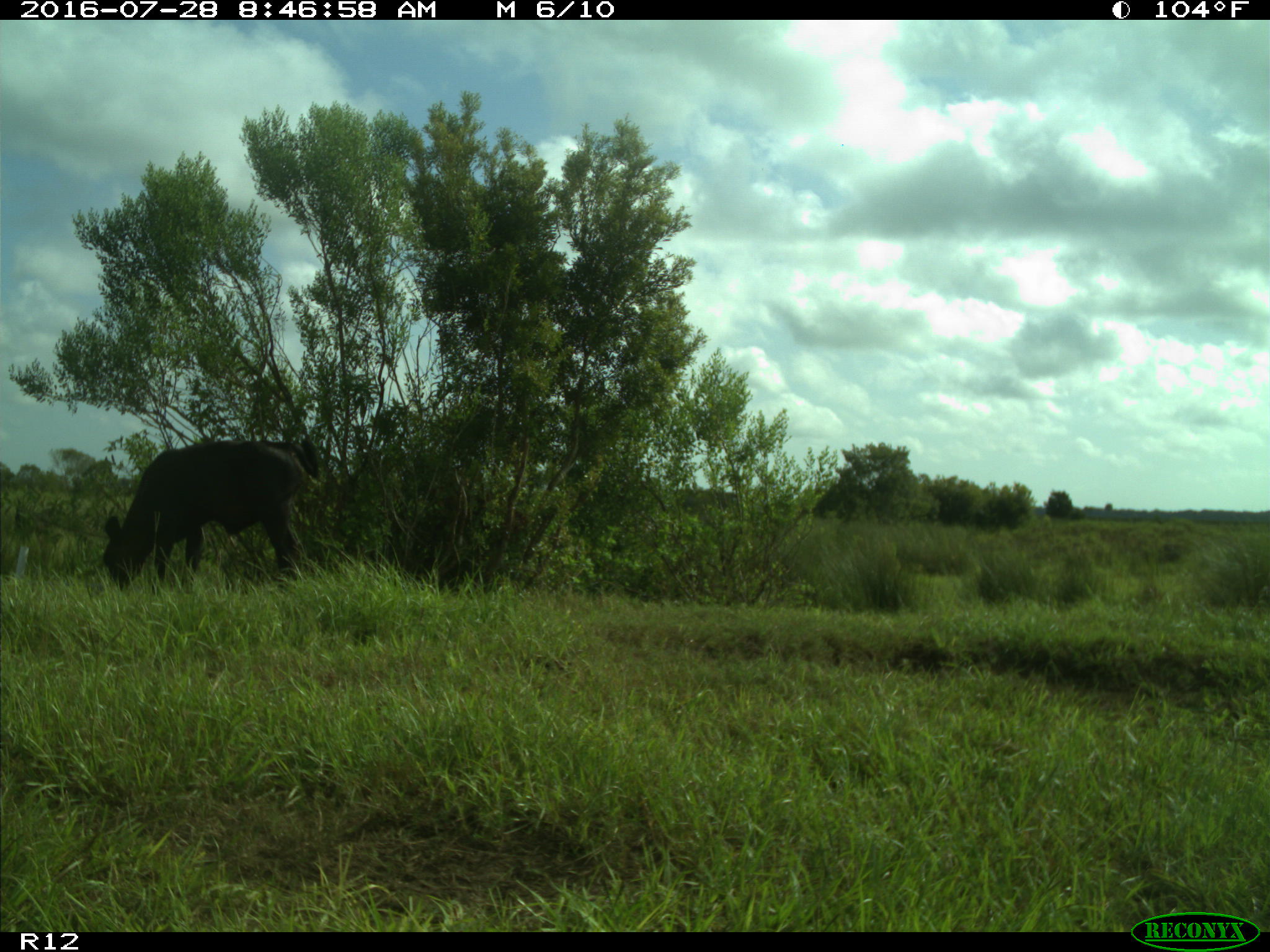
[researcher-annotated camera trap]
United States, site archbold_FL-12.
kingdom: Animalia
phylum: Chordata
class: Mammalia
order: Artiodactyla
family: Bovidae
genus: Bos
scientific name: Bos taurus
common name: domestic cow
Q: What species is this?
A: Bos taurus (domestic cow).